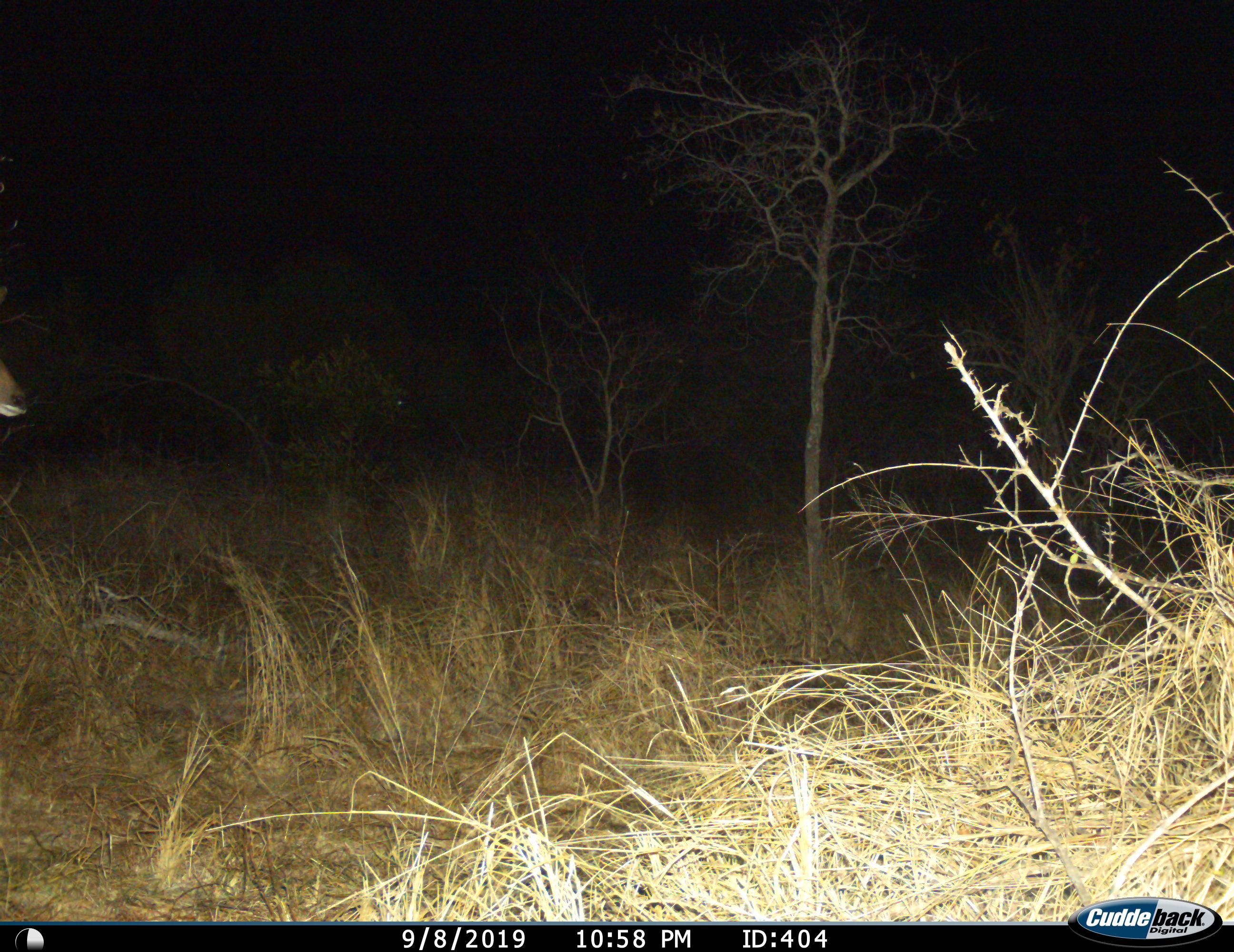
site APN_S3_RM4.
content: unidentified animal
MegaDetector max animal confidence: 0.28